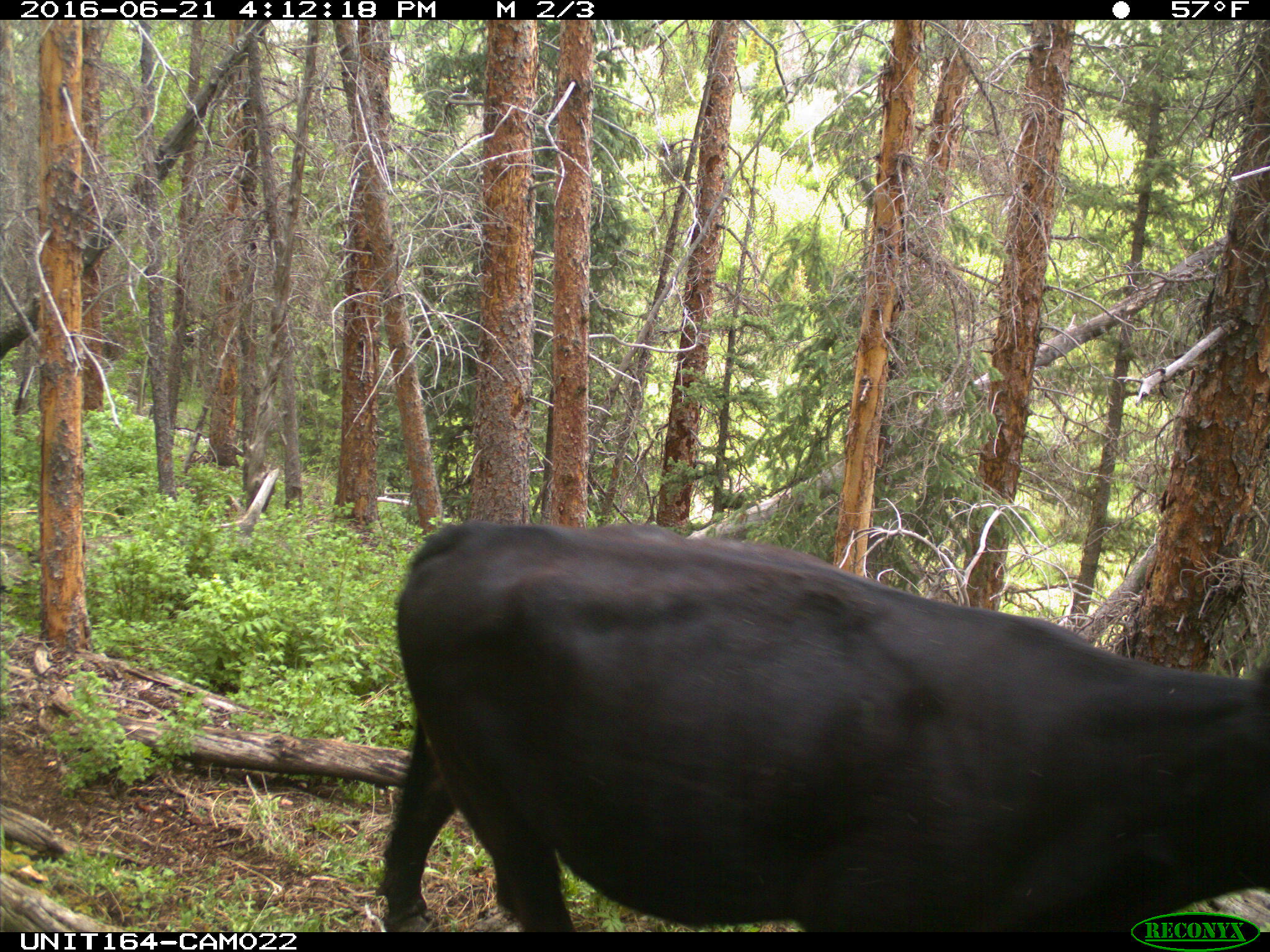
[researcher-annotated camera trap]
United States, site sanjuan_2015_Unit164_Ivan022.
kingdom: Animalia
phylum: Chordata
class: Mammalia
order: Artiodactyla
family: Bovidae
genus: Bos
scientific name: Bos taurus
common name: domestic cow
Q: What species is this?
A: Bos taurus (domestic cow).